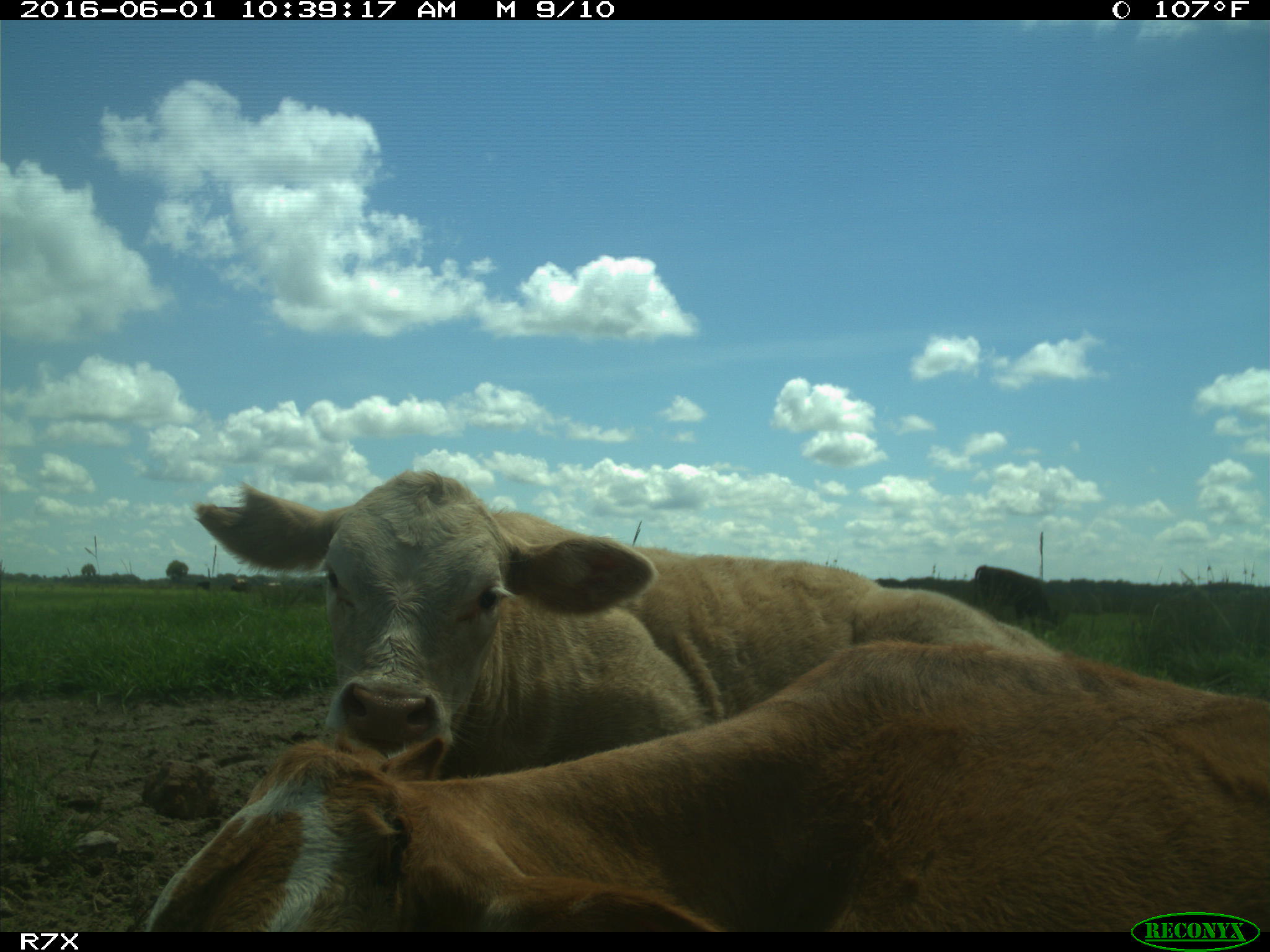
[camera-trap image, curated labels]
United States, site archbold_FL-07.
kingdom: Animalia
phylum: Chordata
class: Mammalia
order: Artiodactyla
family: Bovidae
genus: Bos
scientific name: Bos taurus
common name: domestic cow